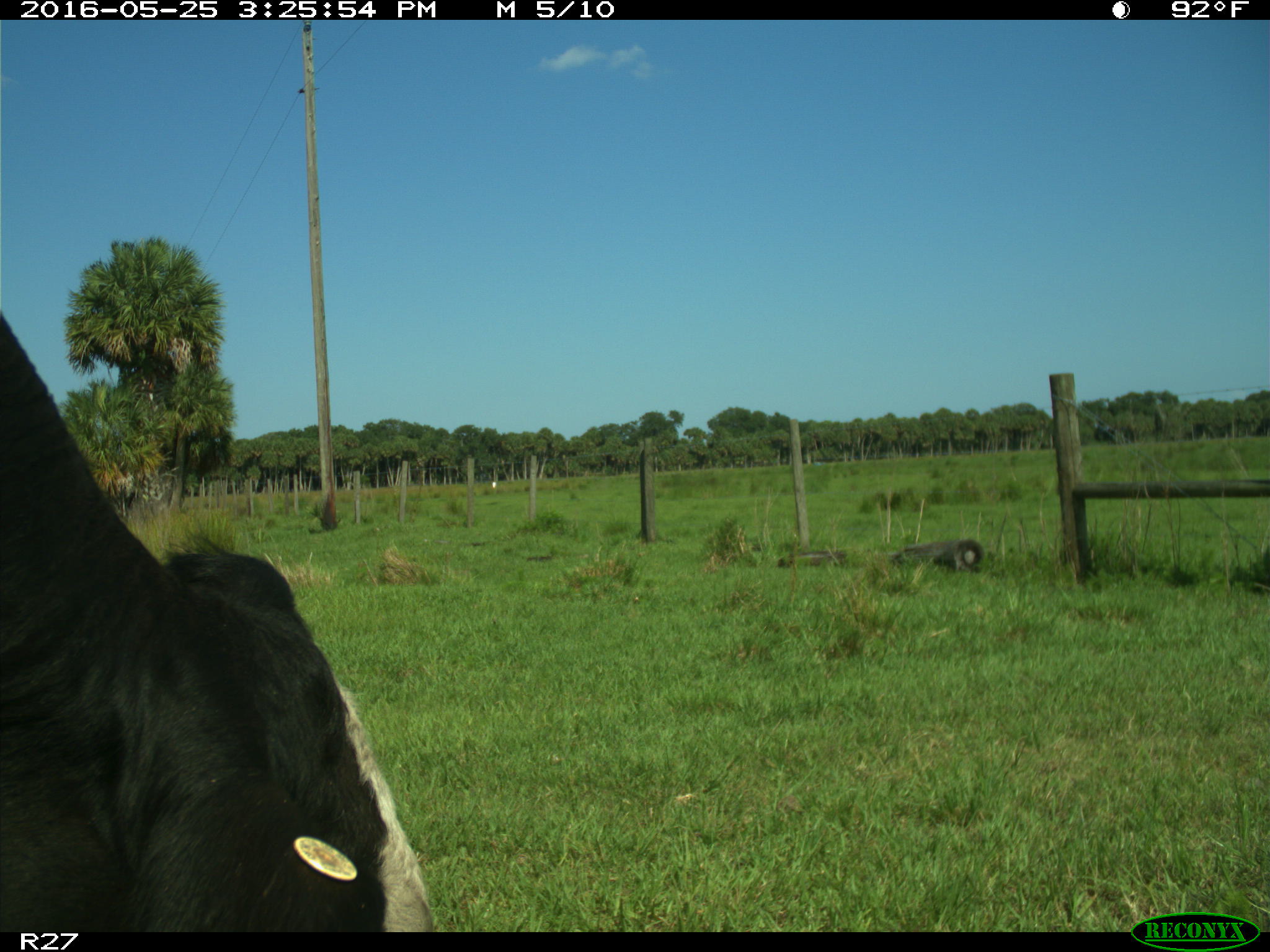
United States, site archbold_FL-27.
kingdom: Animalia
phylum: Chordata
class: Mammalia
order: Artiodactyla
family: Bovidae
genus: Bos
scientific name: Bos taurus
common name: domestic cow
Bos taurus (domestic cow).